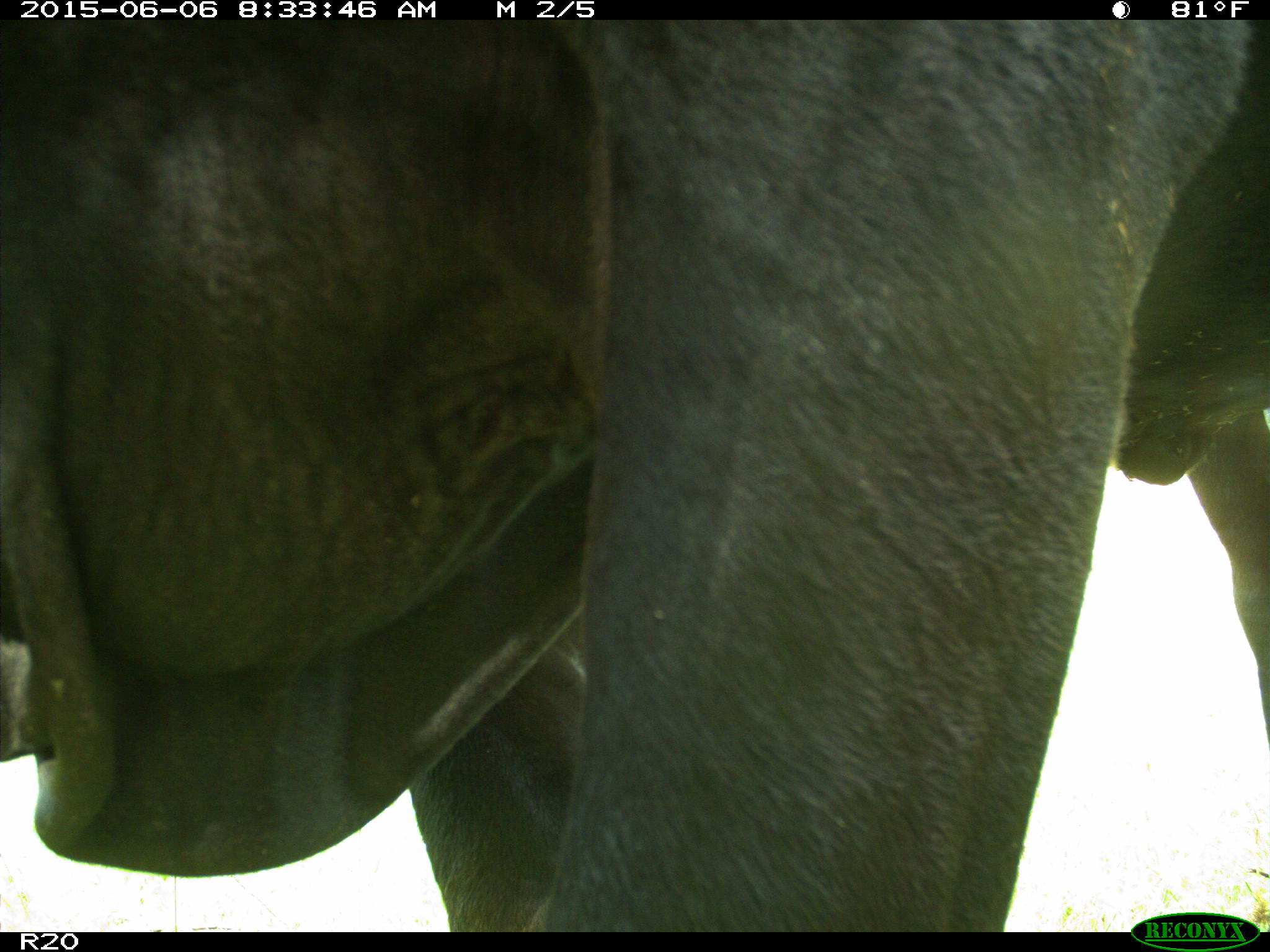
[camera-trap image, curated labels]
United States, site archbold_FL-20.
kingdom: Animalia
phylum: Chordata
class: Mammalia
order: Artiodactyla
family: Bovidae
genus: Bos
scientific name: Bos taurus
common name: domestic cow